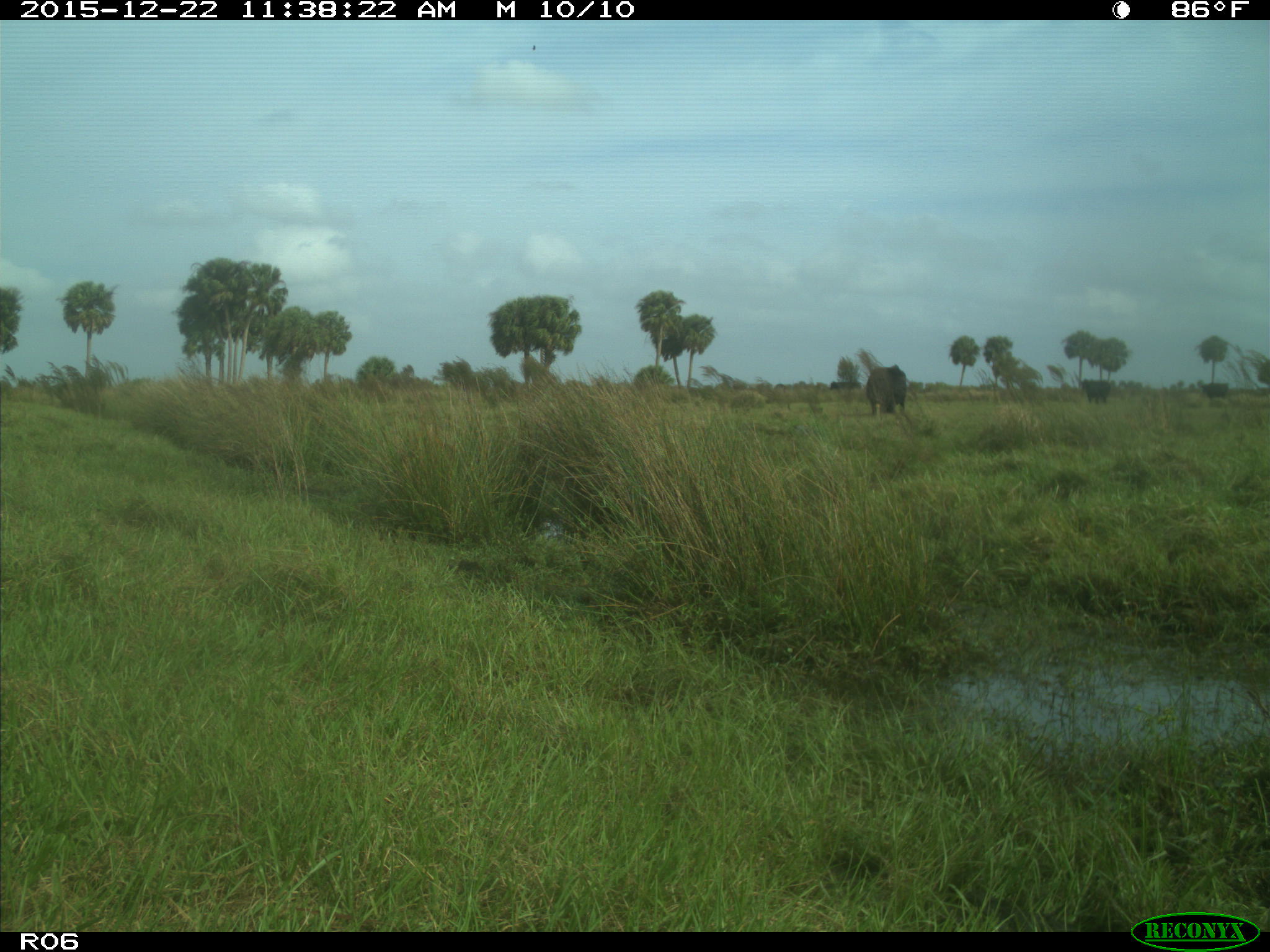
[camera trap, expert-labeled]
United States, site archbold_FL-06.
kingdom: Animalia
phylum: Chordata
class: Mammalia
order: Artiodactyla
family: Bovidae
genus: Bos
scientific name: Bos taurus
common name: domestic cow